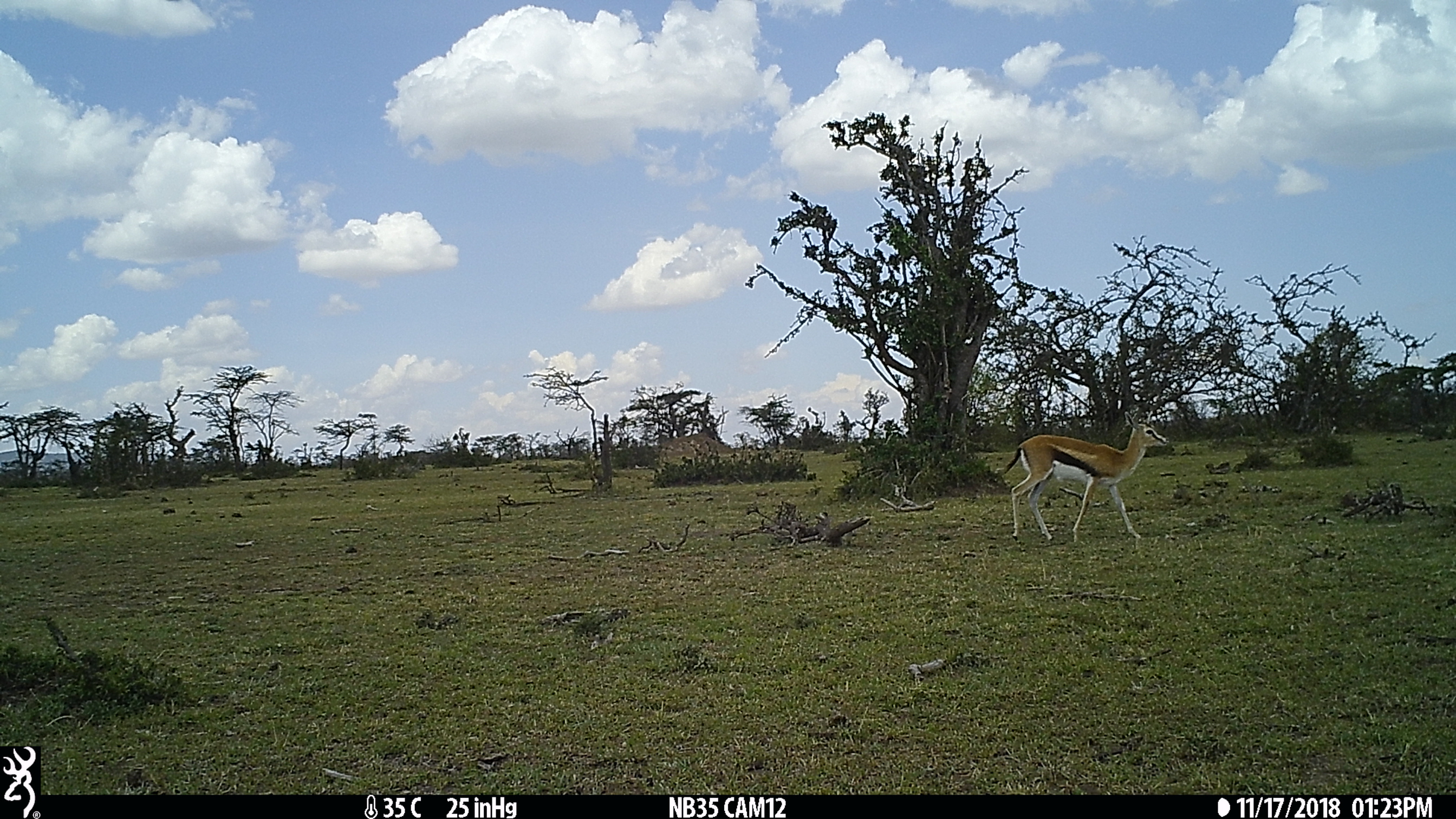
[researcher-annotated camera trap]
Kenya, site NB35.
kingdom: Animalia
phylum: Chordata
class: Mammalia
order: Artiodactyla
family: Bovidae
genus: Eudorcas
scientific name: Eudorcas thomsonii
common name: thomon's gazelle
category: gazelle thomsons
Gazelle thomsons (thomon's gazelle) (Eudorcas thomsonii).